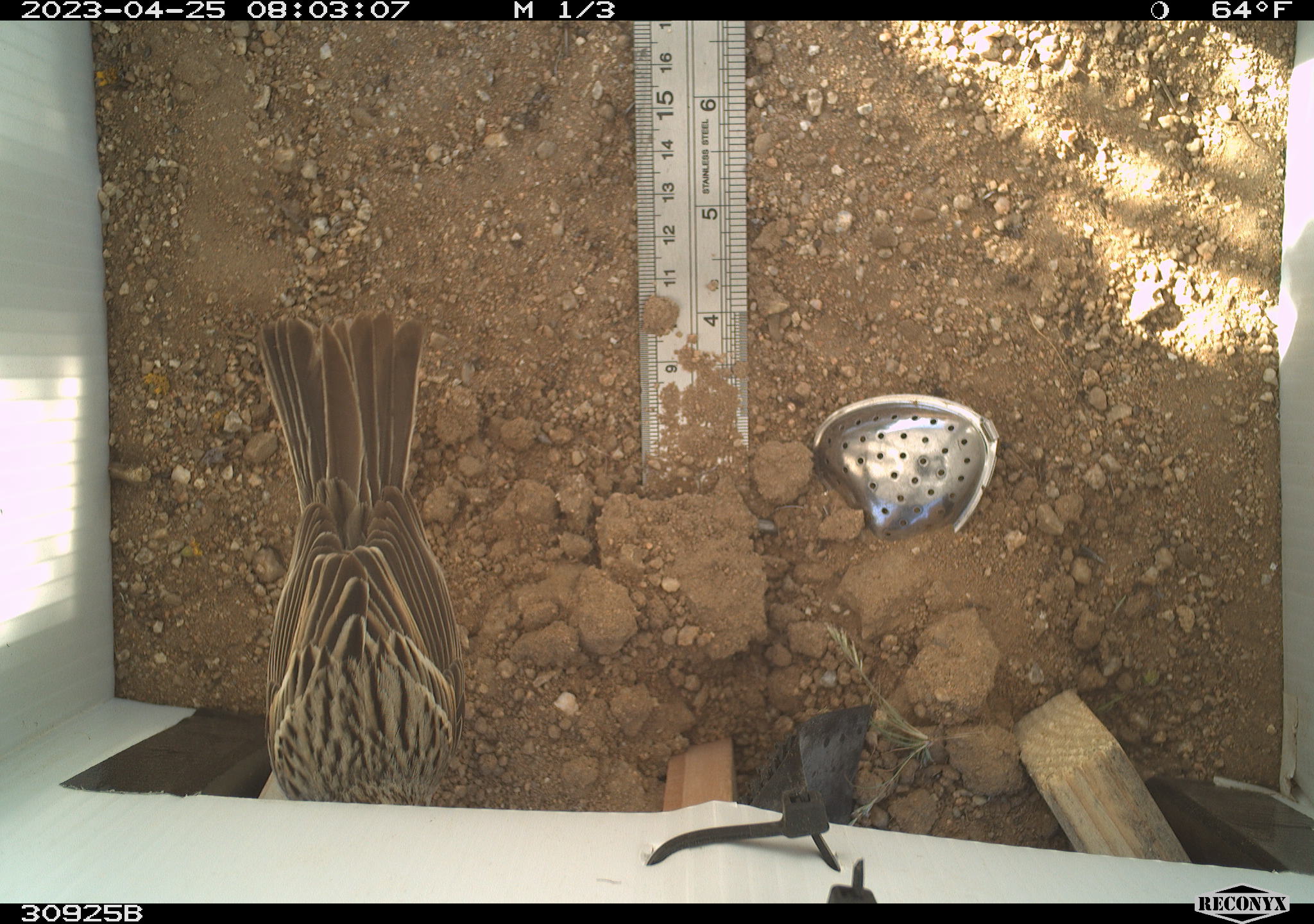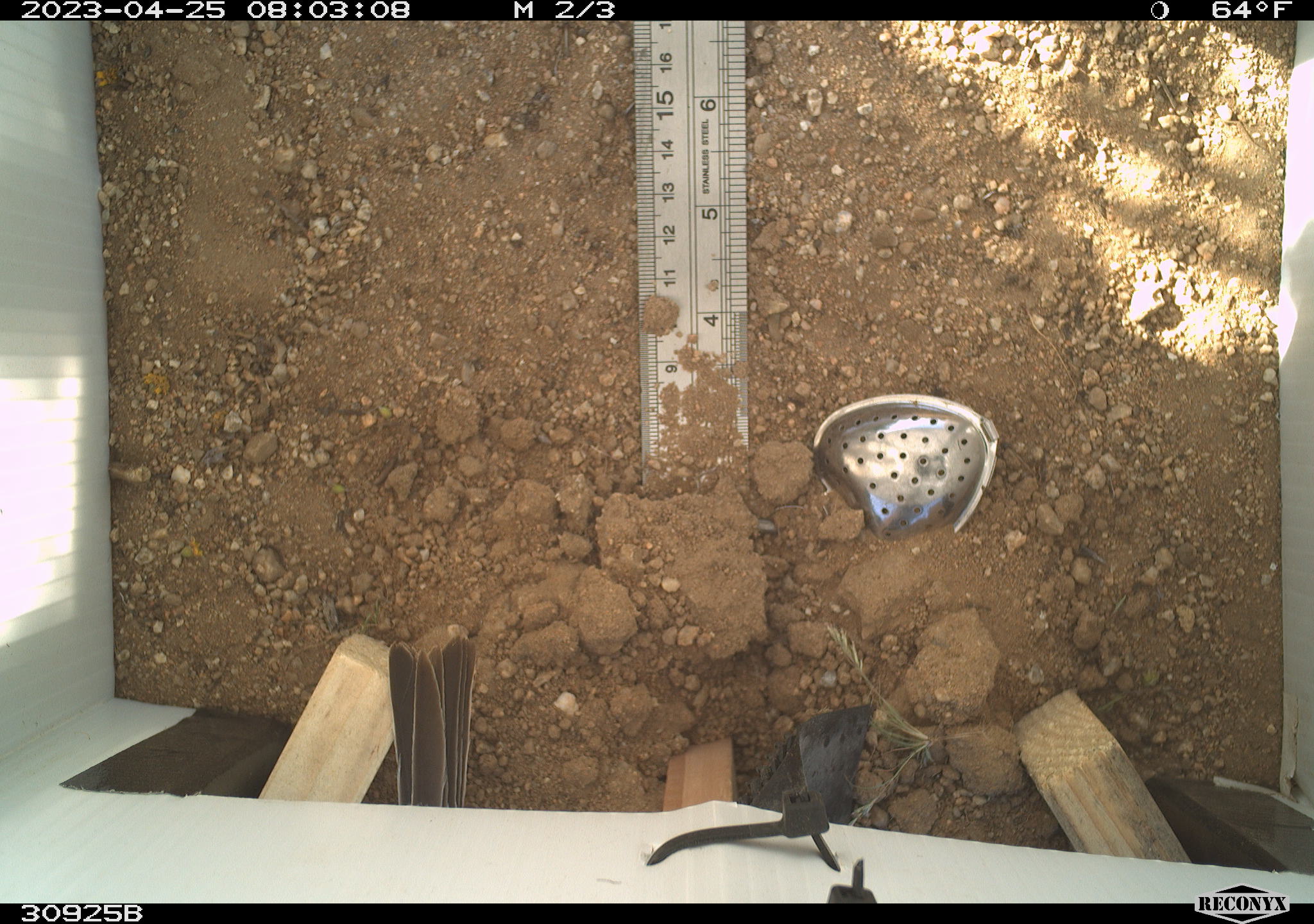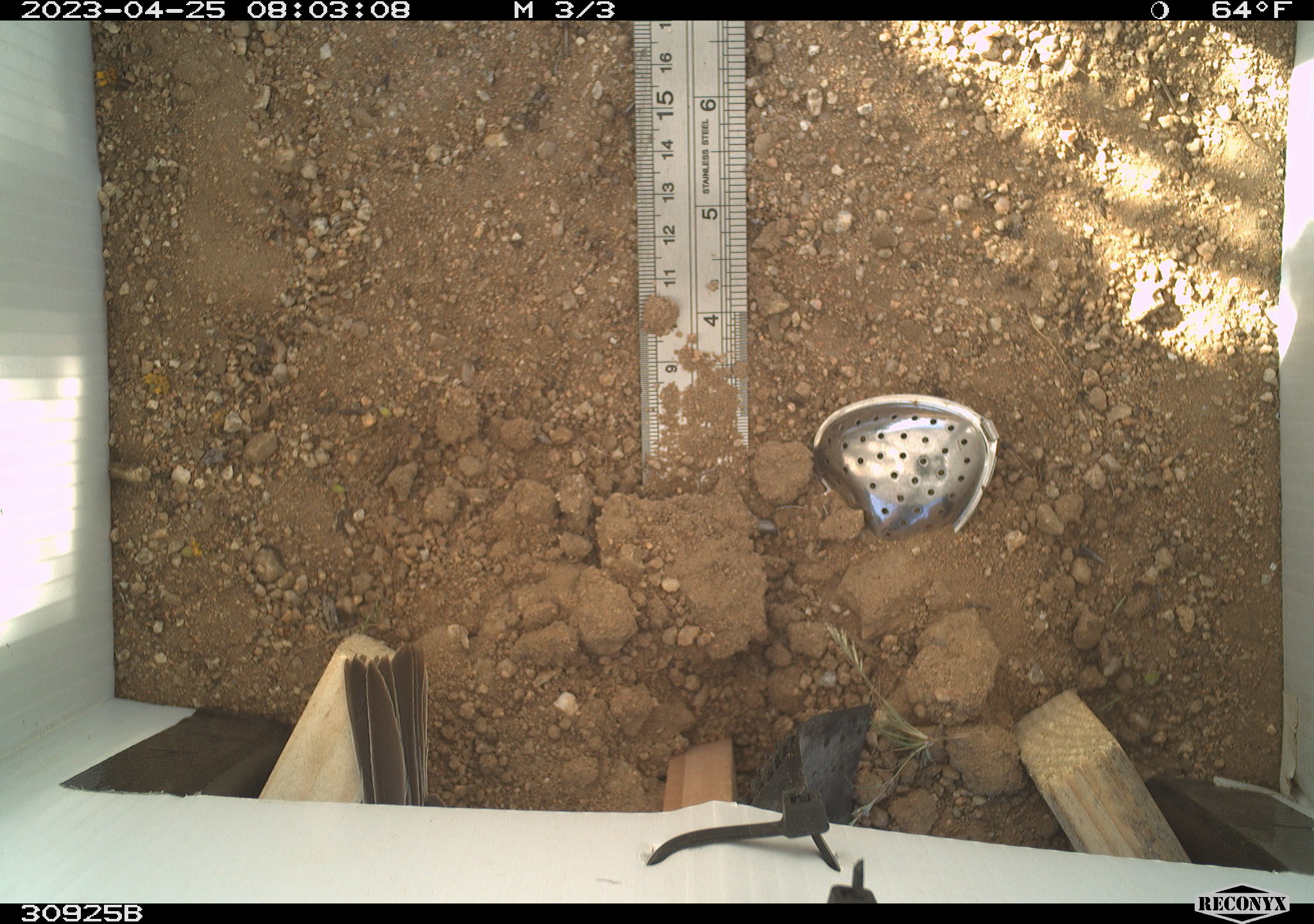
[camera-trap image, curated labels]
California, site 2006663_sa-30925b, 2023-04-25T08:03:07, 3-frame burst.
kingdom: Animalia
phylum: Chordata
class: Aves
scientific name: Aves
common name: bird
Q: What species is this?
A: Bird (Aves).